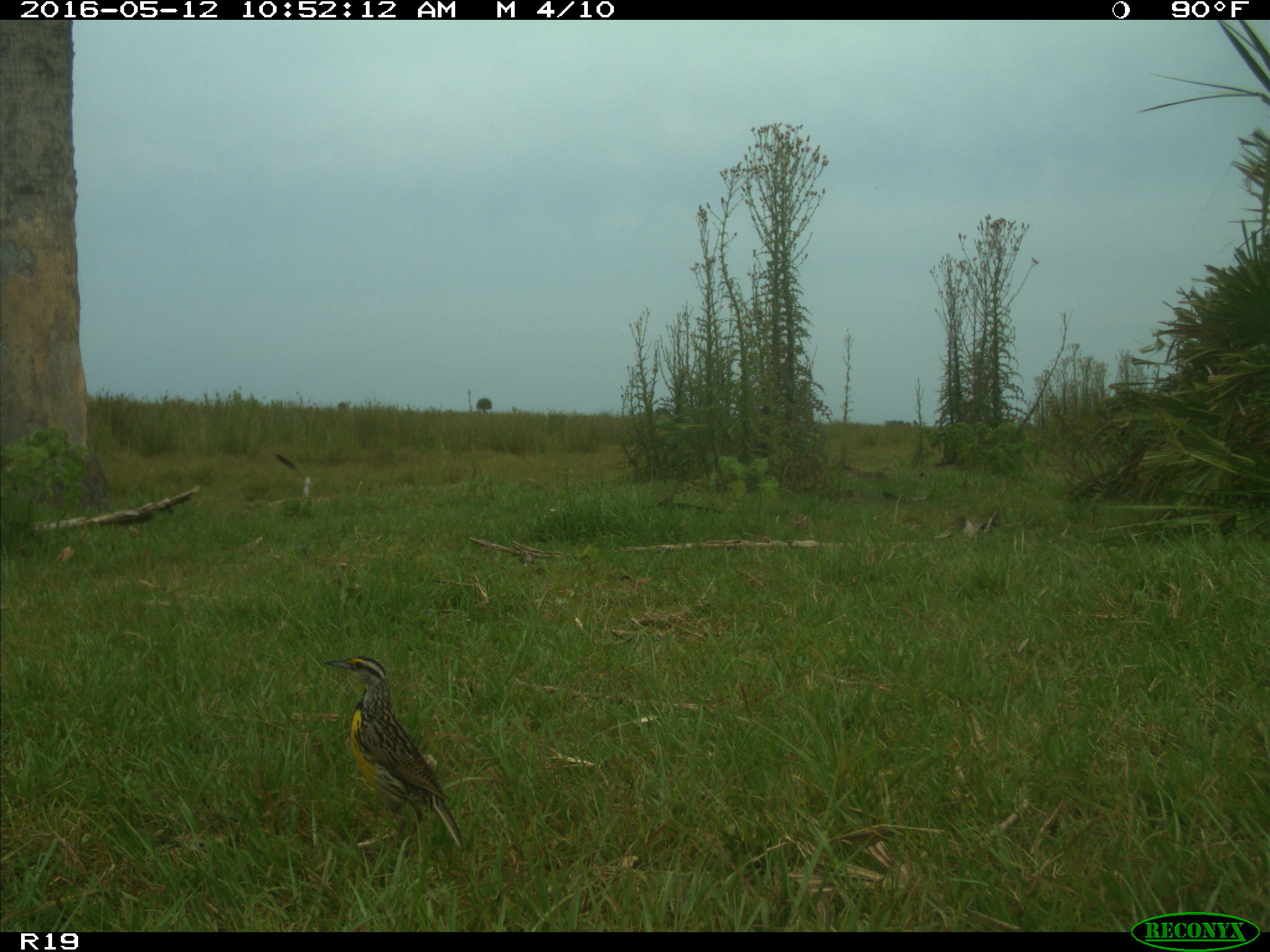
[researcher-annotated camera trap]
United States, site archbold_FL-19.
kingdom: Animalia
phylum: Chordata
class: Aves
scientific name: Aves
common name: birds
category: unidentified bird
Unidentified bird (birds) (Aves).